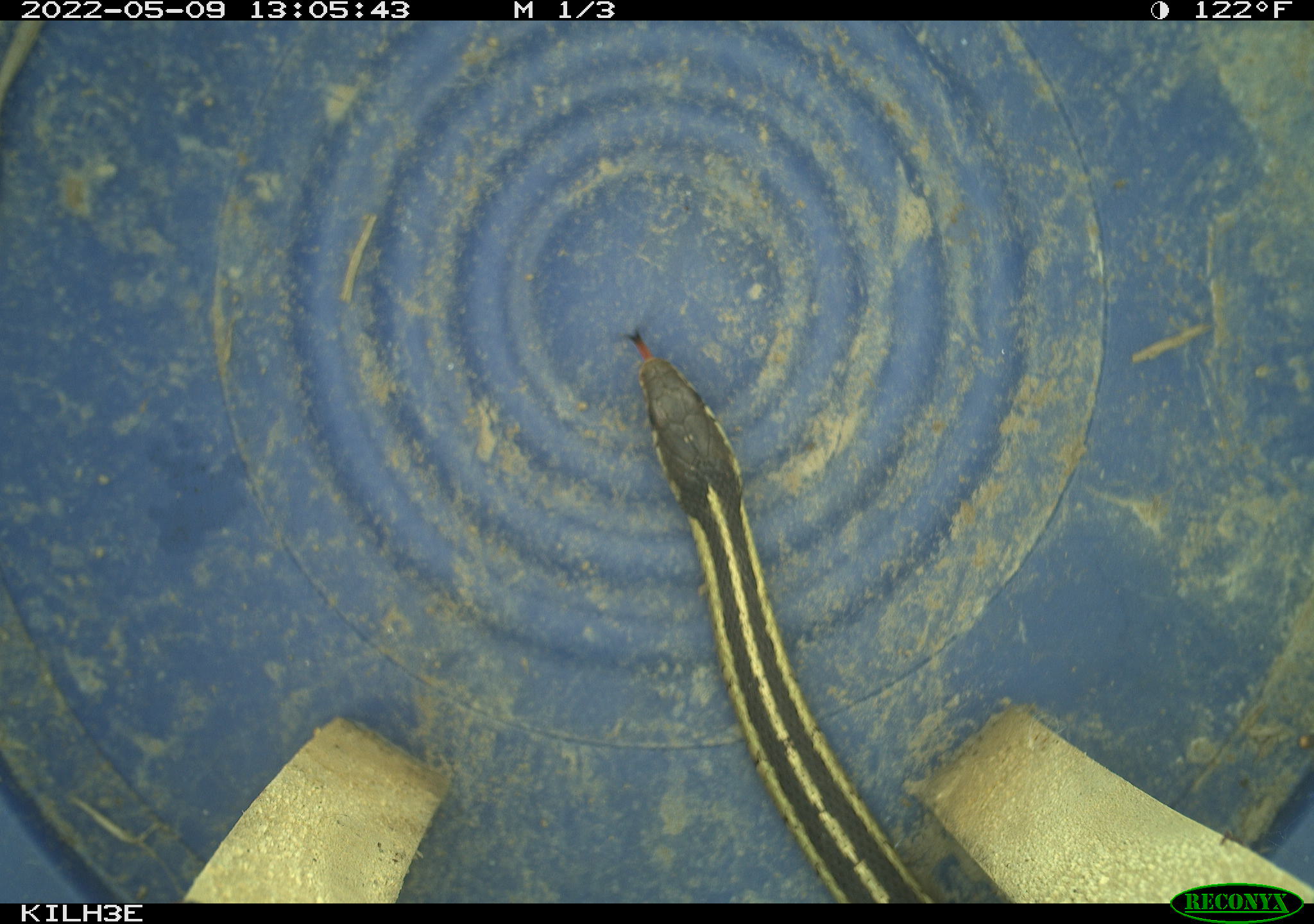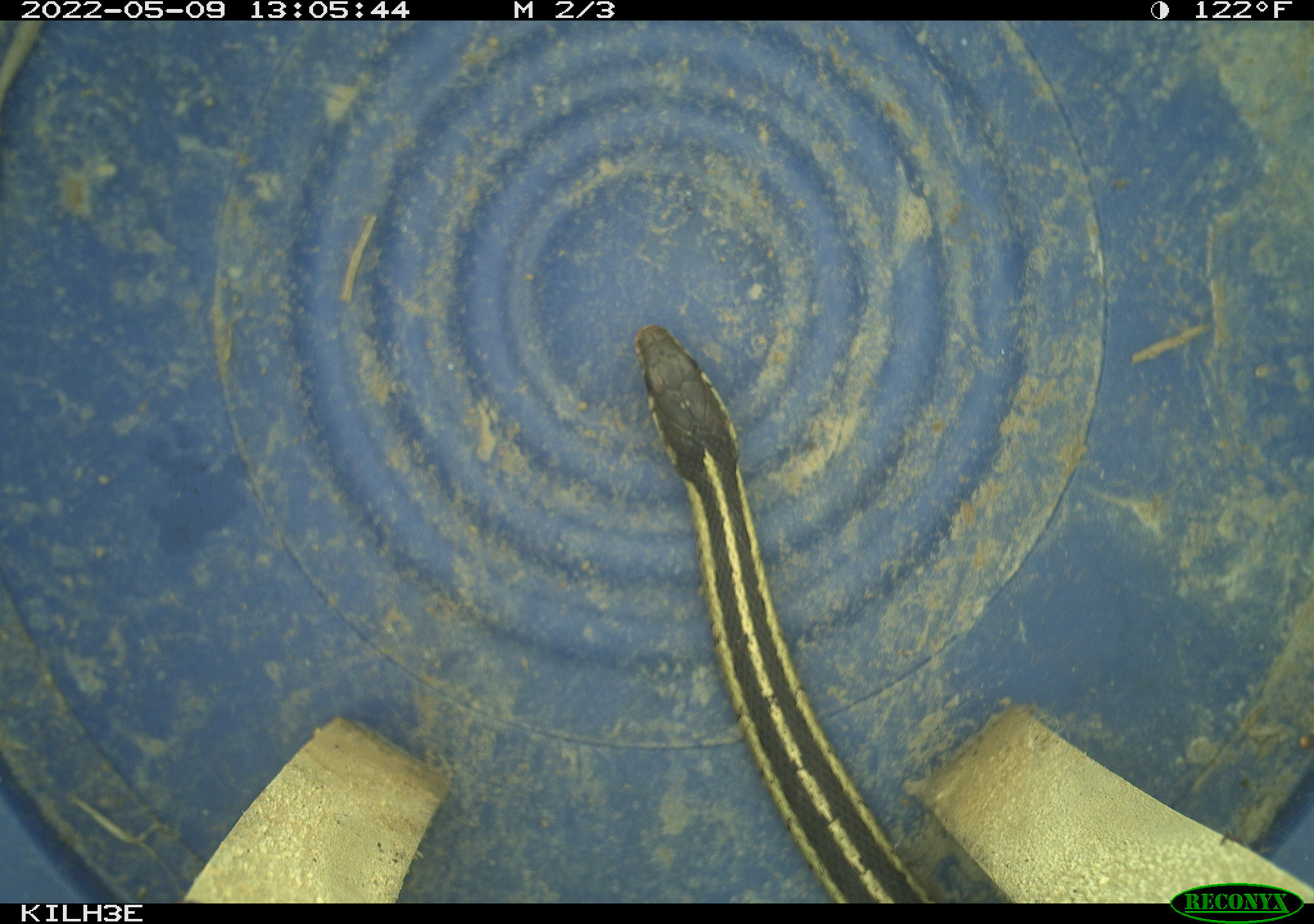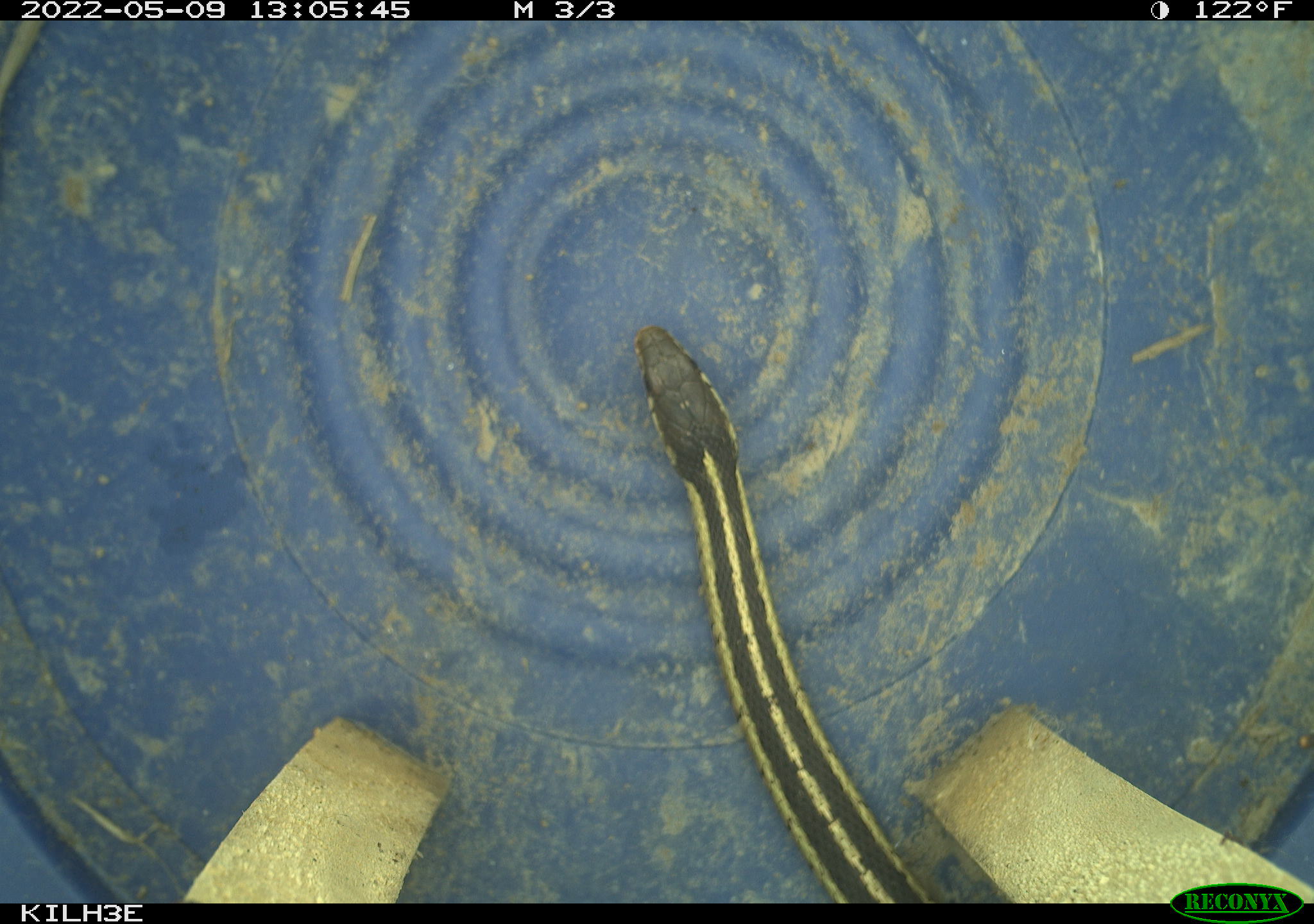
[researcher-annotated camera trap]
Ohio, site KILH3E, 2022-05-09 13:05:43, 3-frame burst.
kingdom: Animalia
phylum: Chordata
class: Reptilia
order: Squamata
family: Colubridae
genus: Thamnophis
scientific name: Thamnophis sirtalis sirtalis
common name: eastern gartersnake